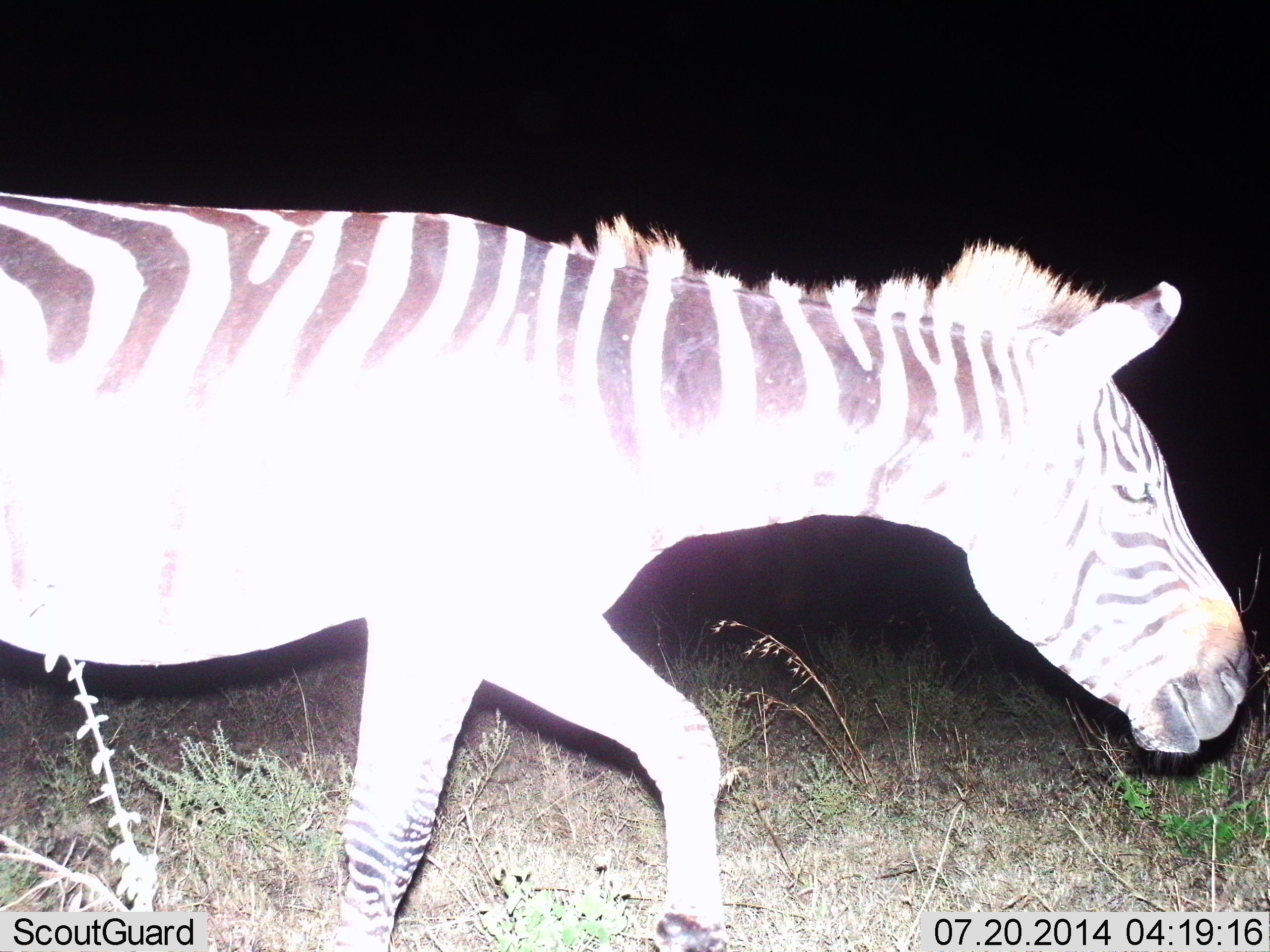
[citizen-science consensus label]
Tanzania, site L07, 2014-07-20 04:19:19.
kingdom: Animalia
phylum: Chordata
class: Mammalia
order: Perissodactyla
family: Equidae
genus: Equus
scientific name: Equus quagga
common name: plains zebra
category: zebra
Zebra (plains zebra) (Equus quagga), count 1. Behavior (volunteer vote fractions): standing 10%, resting 10%, moving 100%, interacting 0%. Young present (vote fraction): 0%. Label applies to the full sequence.